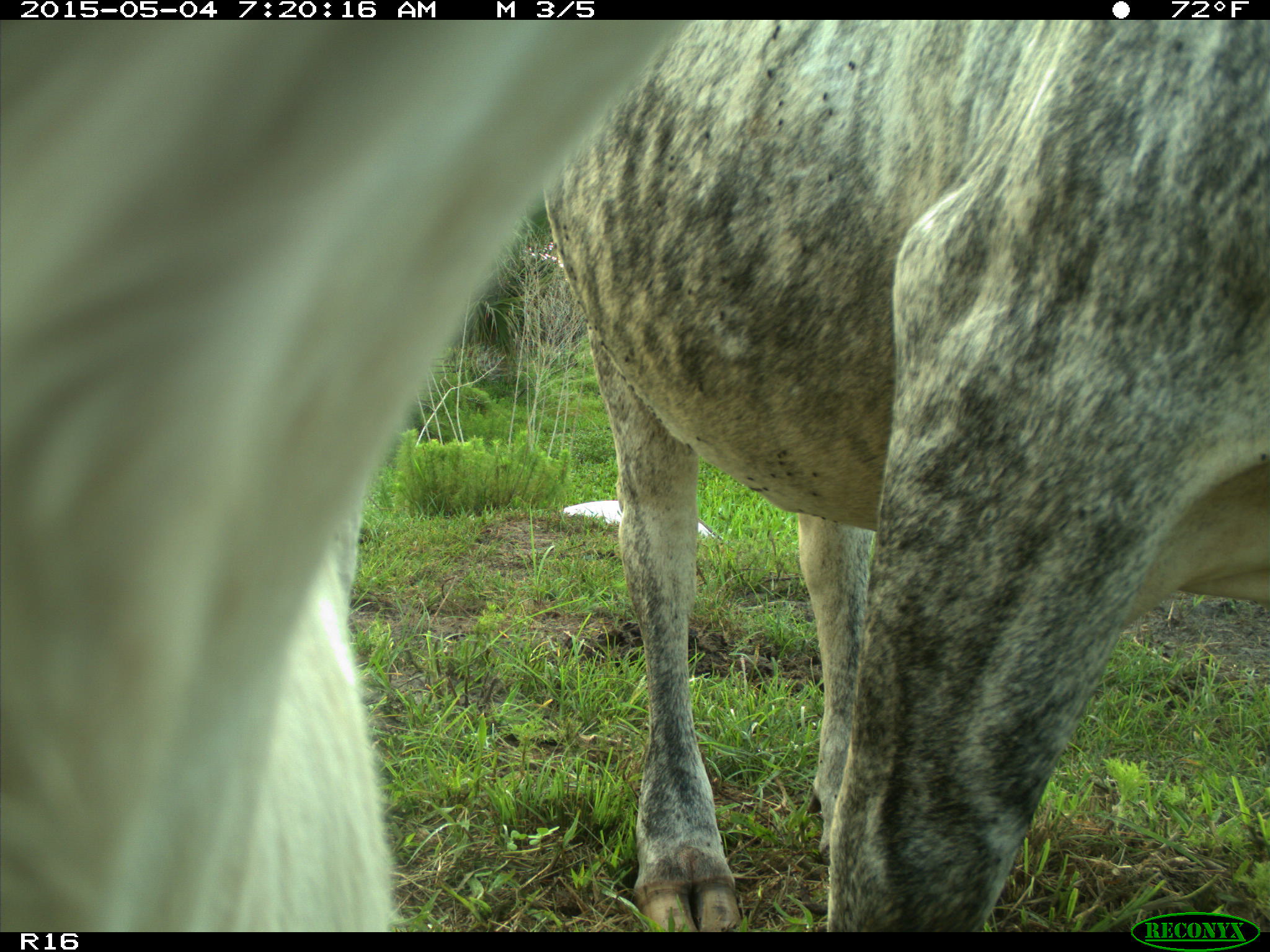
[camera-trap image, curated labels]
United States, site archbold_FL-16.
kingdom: Animalia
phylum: Chordata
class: Mammalia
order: Artiodactyla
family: Bovidae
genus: Bos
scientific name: Bos taurus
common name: domestic cow